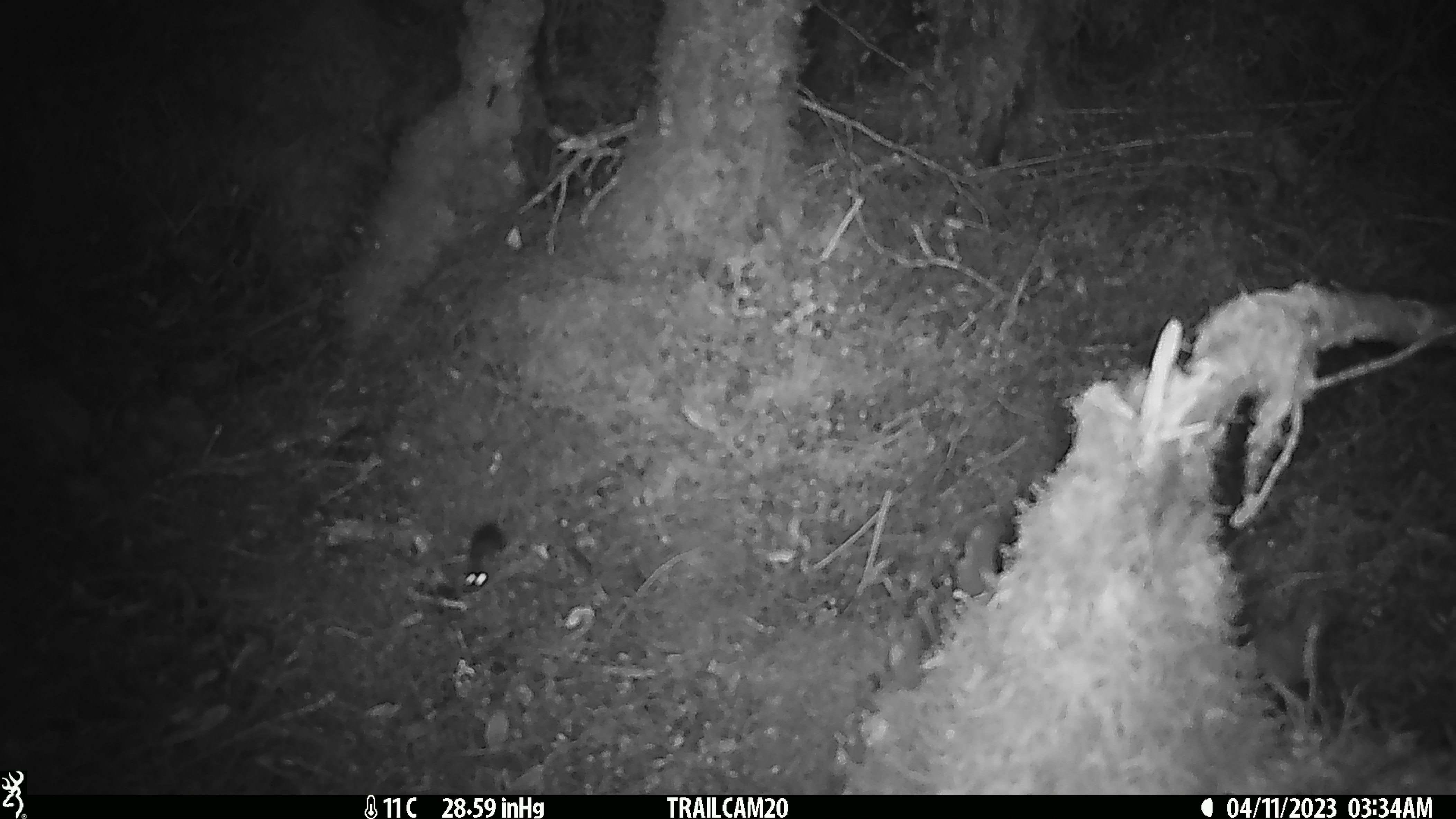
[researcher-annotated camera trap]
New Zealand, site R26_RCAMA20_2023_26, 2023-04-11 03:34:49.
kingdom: Animalia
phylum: Chordata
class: Mammalia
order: Rodentia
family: Muridae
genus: Mus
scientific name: Mus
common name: mouse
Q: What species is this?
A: Mouse (Mus).